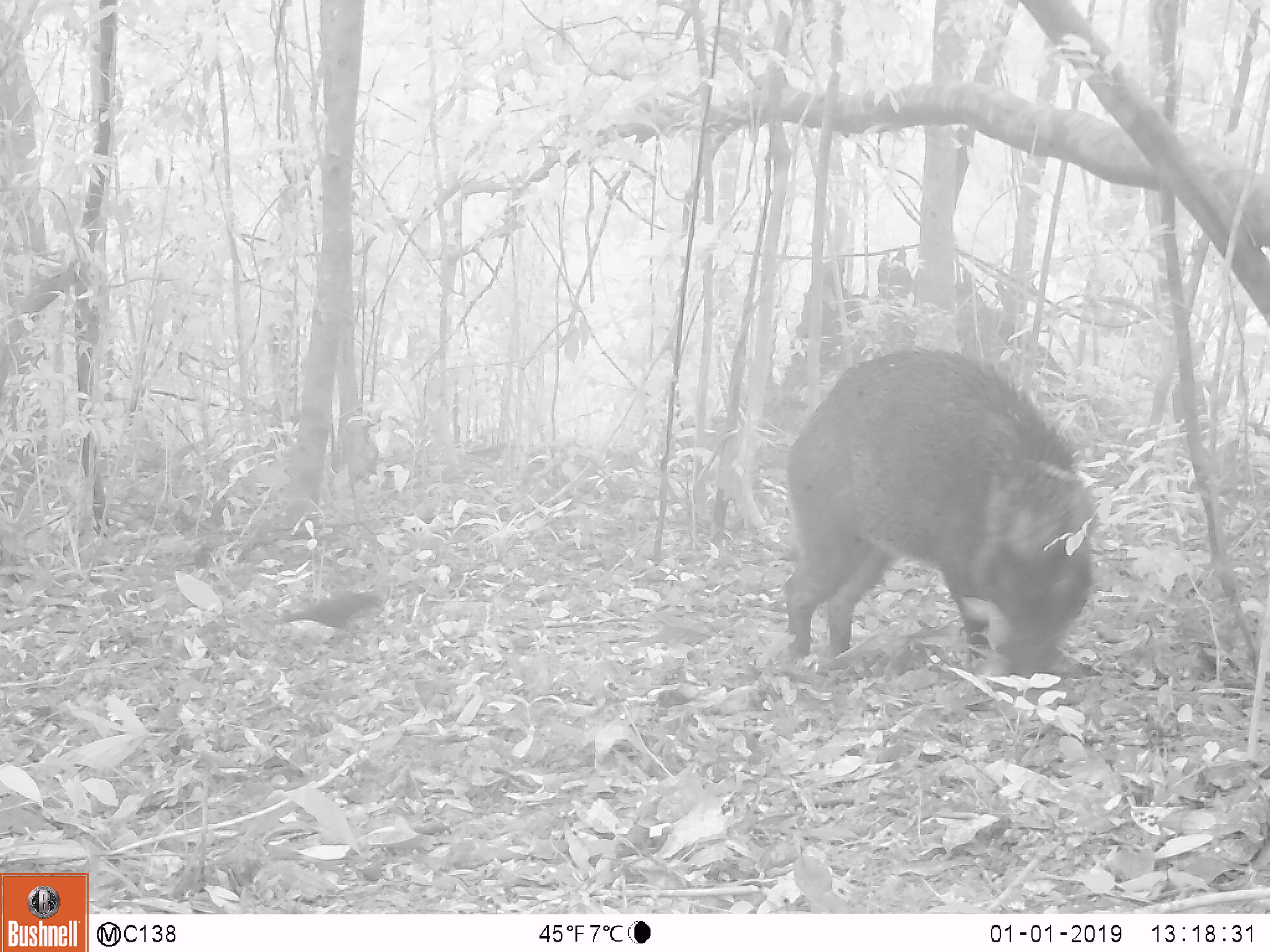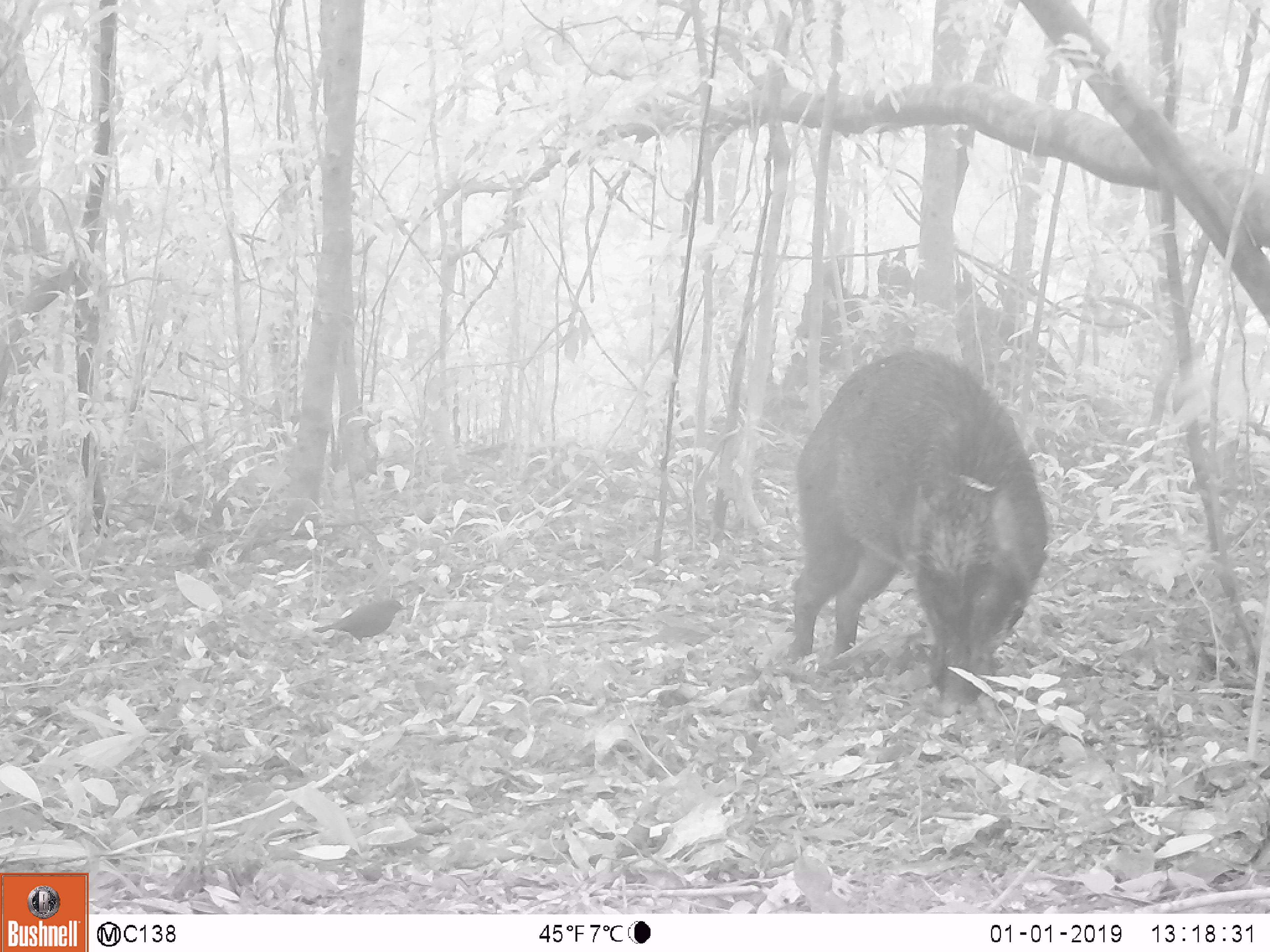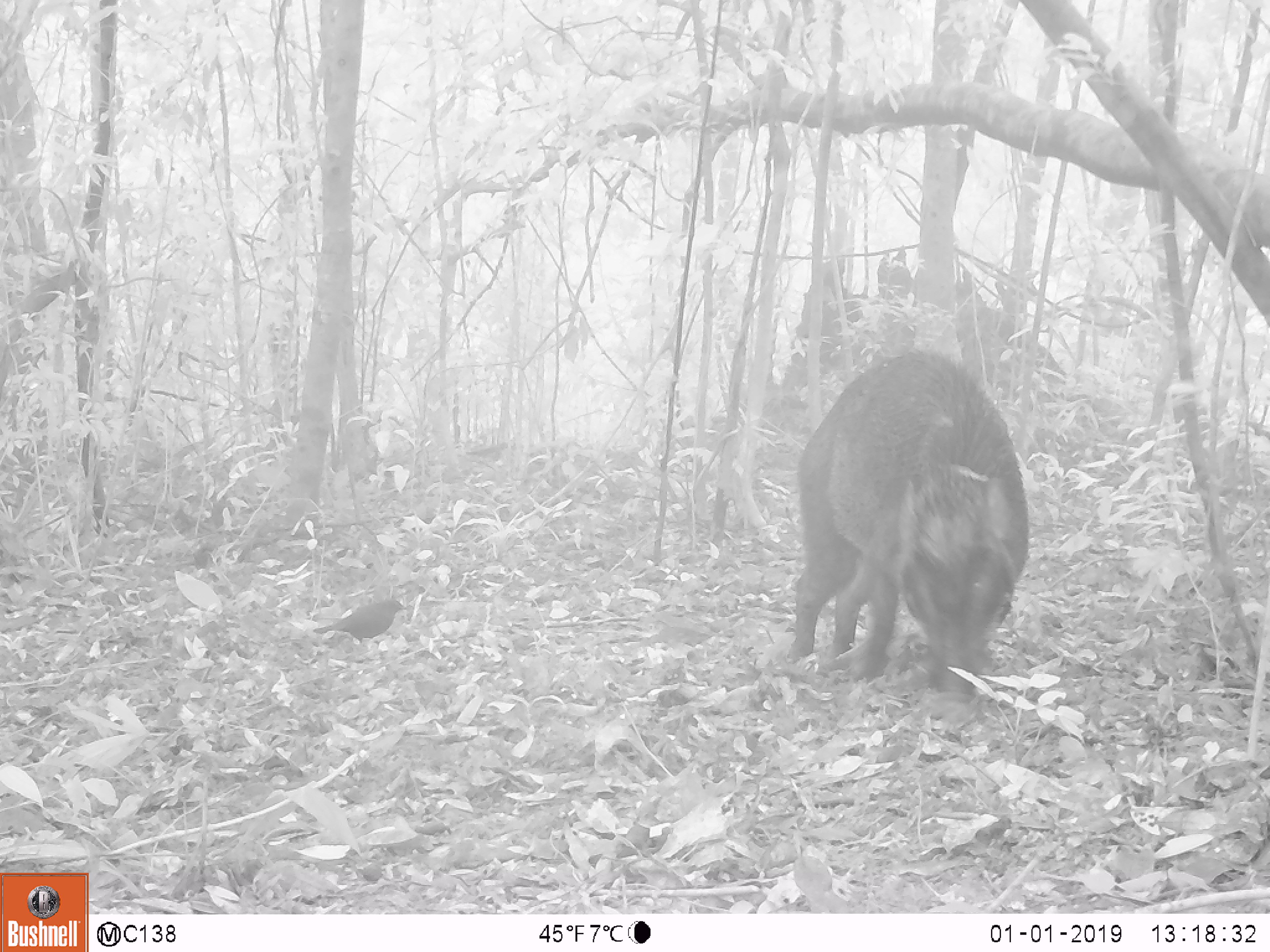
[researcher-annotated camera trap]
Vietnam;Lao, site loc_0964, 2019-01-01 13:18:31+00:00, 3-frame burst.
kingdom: Animalia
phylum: Chordata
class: Mammalia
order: Artiodactyla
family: Suidae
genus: Sus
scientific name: Sus scrofa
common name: eurasian wild pig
Eurasian wild pig (Sus scrofa). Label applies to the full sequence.